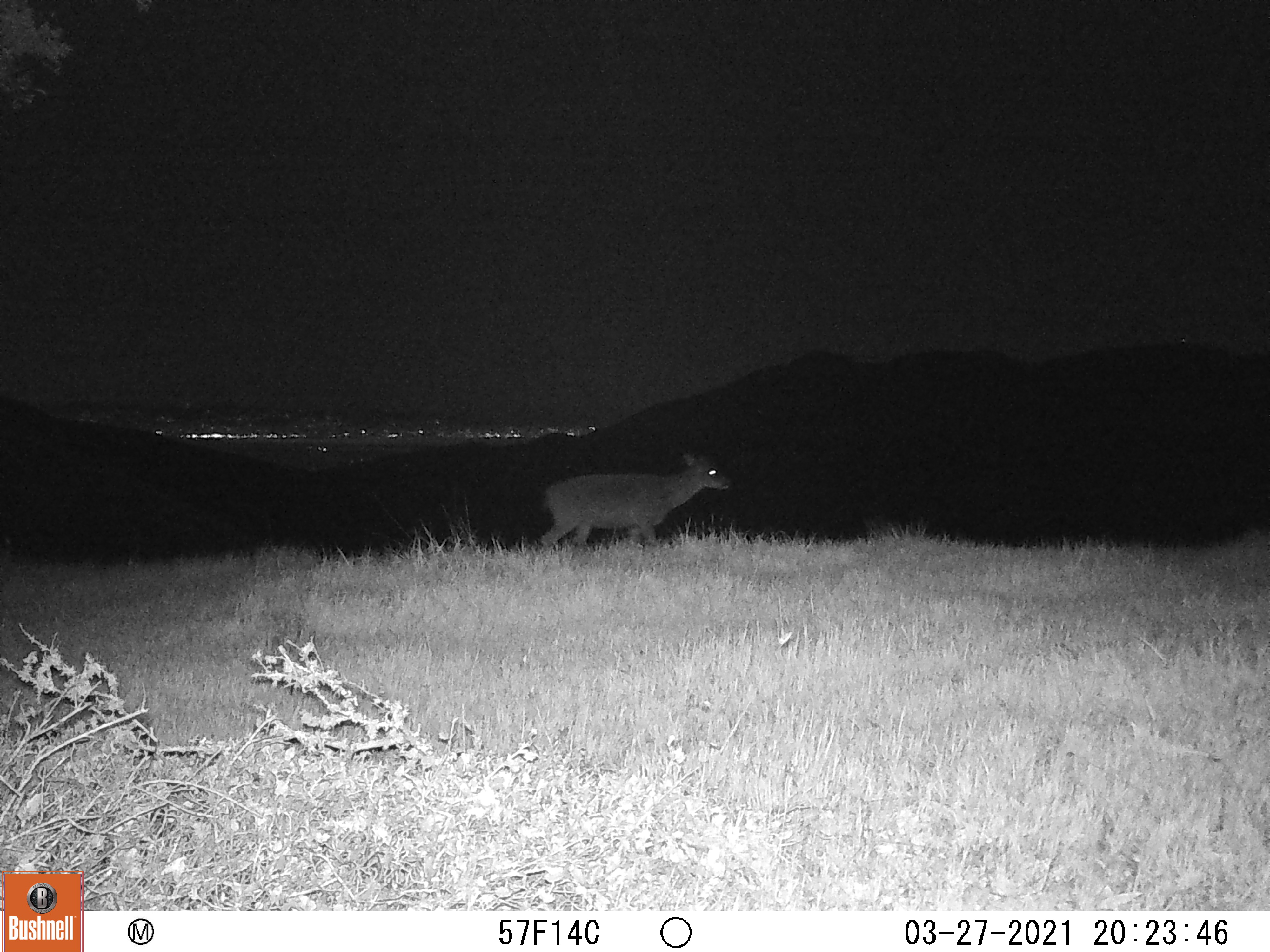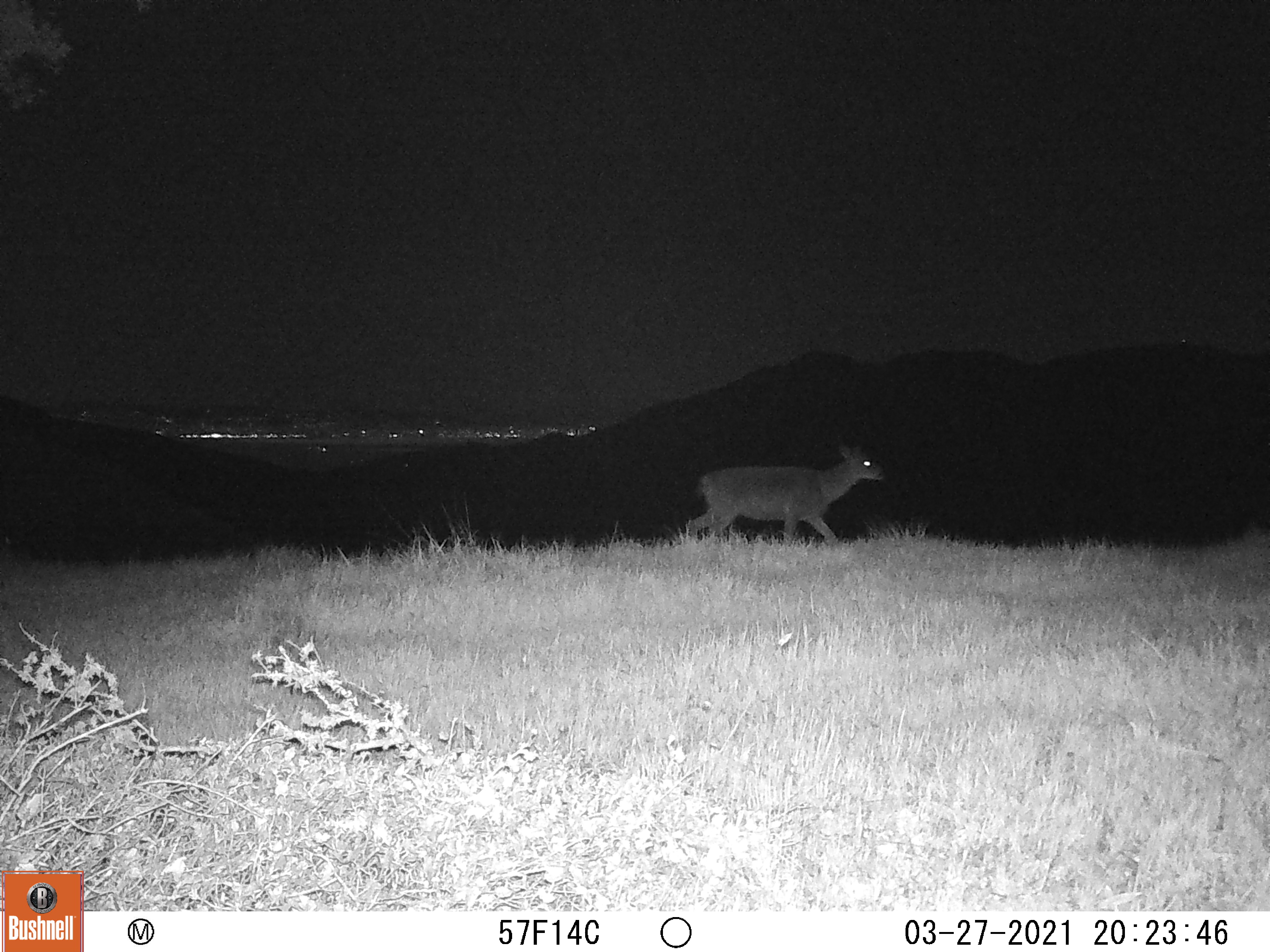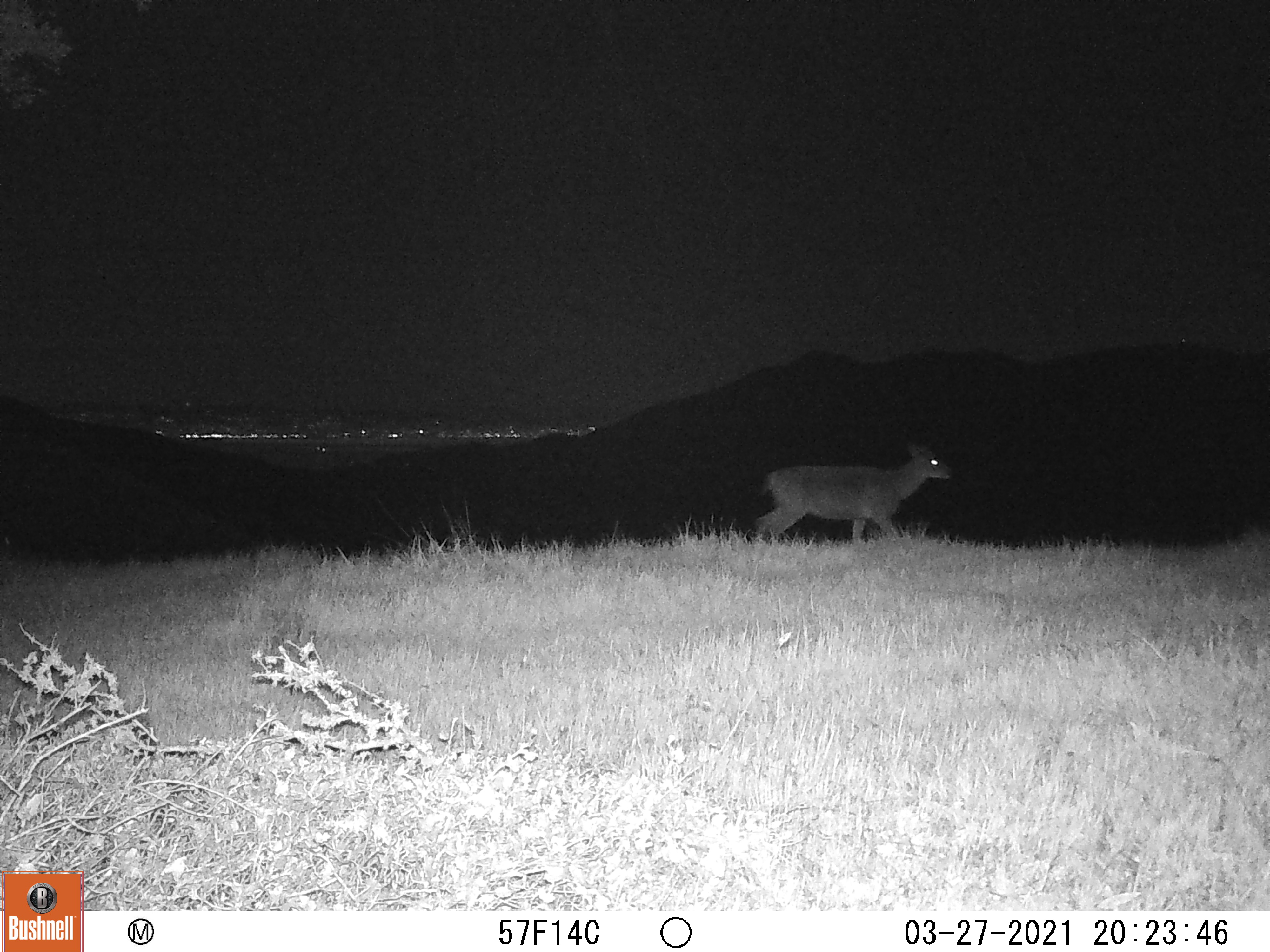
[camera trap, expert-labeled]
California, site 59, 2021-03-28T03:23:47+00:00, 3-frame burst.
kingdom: Animalia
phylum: Chordata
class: Mammalia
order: Artiodactyla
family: Cervidae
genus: Odocoileus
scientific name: Odocoileus hemionus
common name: mule deer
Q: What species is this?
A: Mule deer (Odocoileus hemionus).